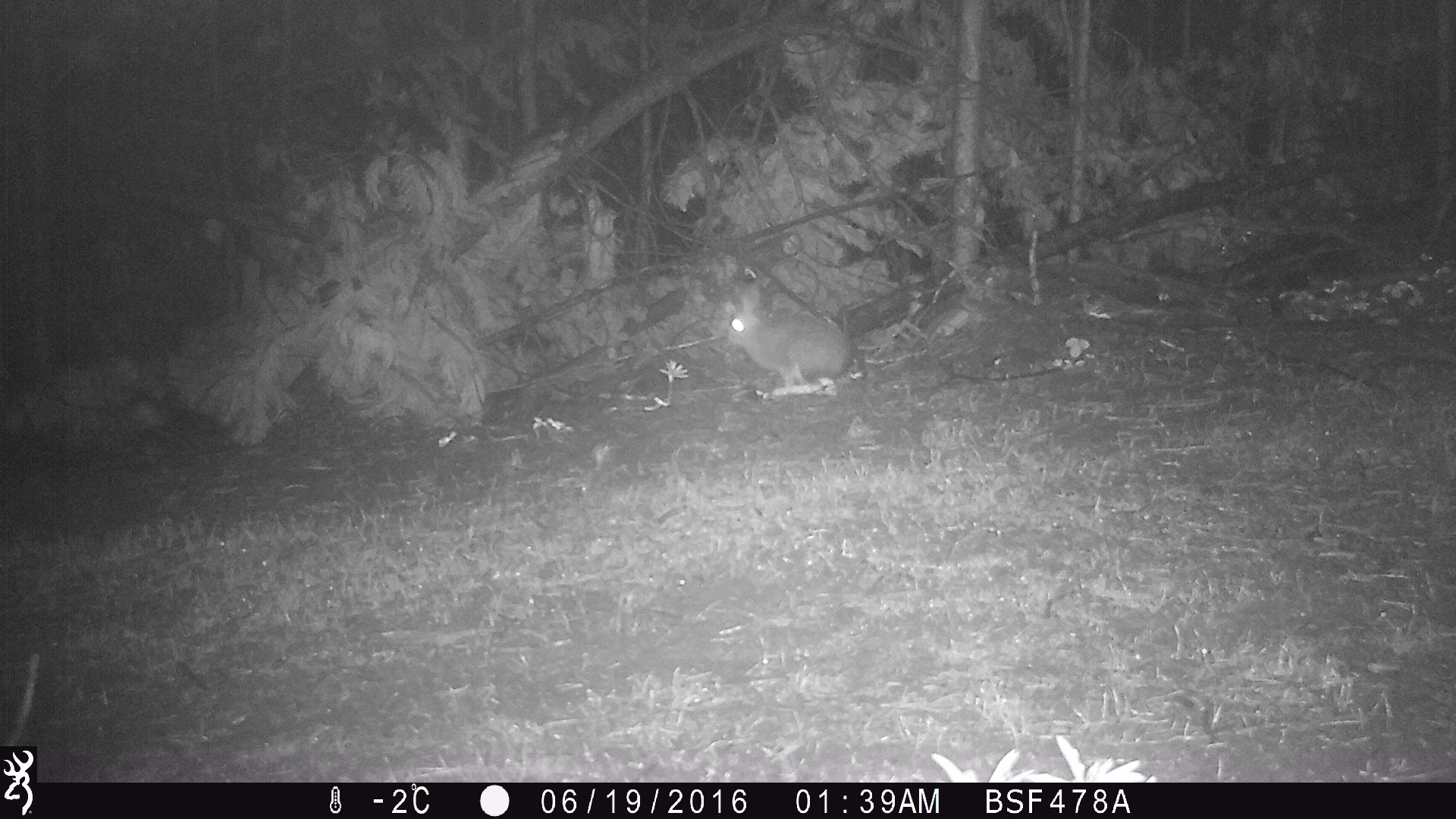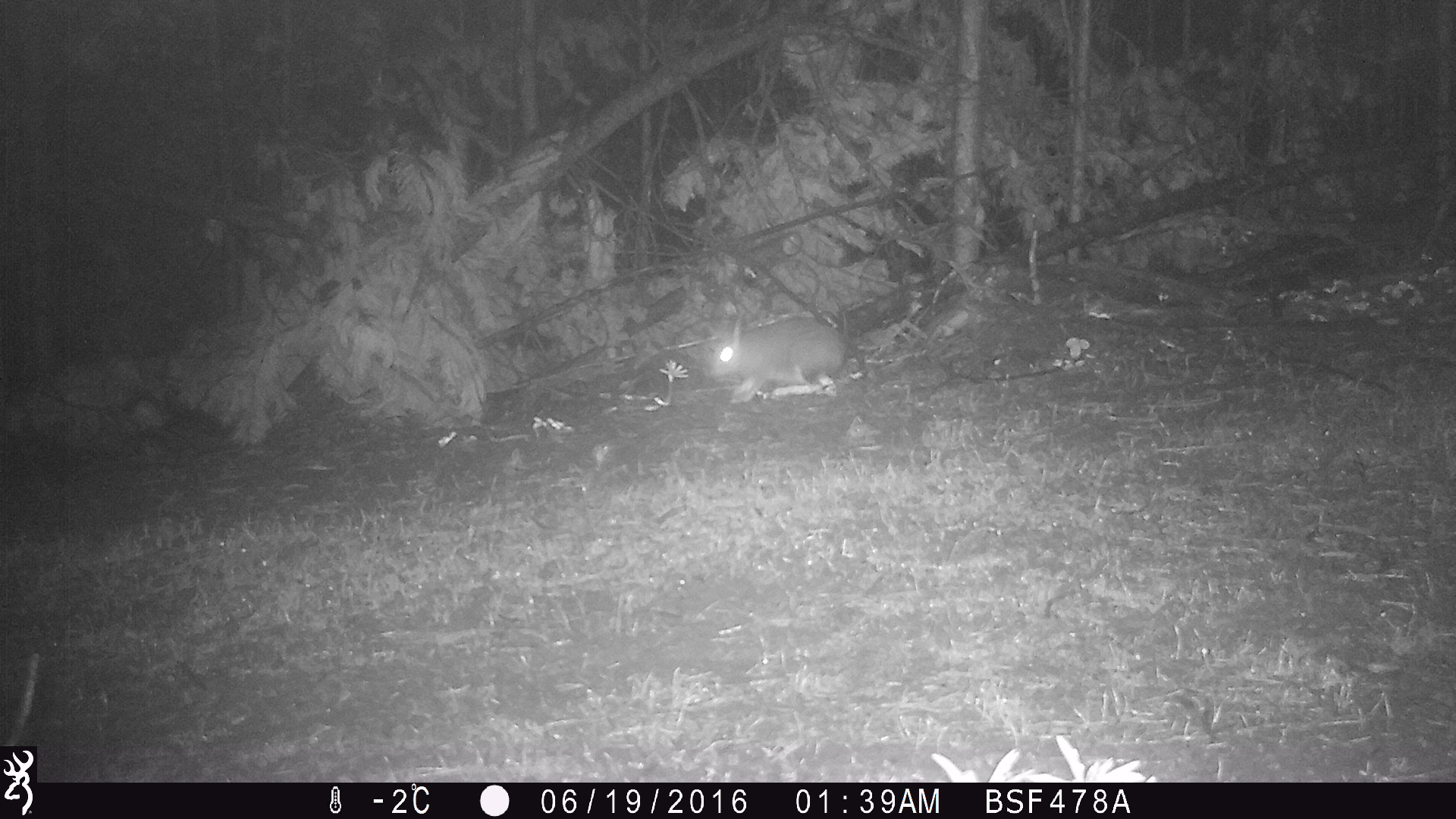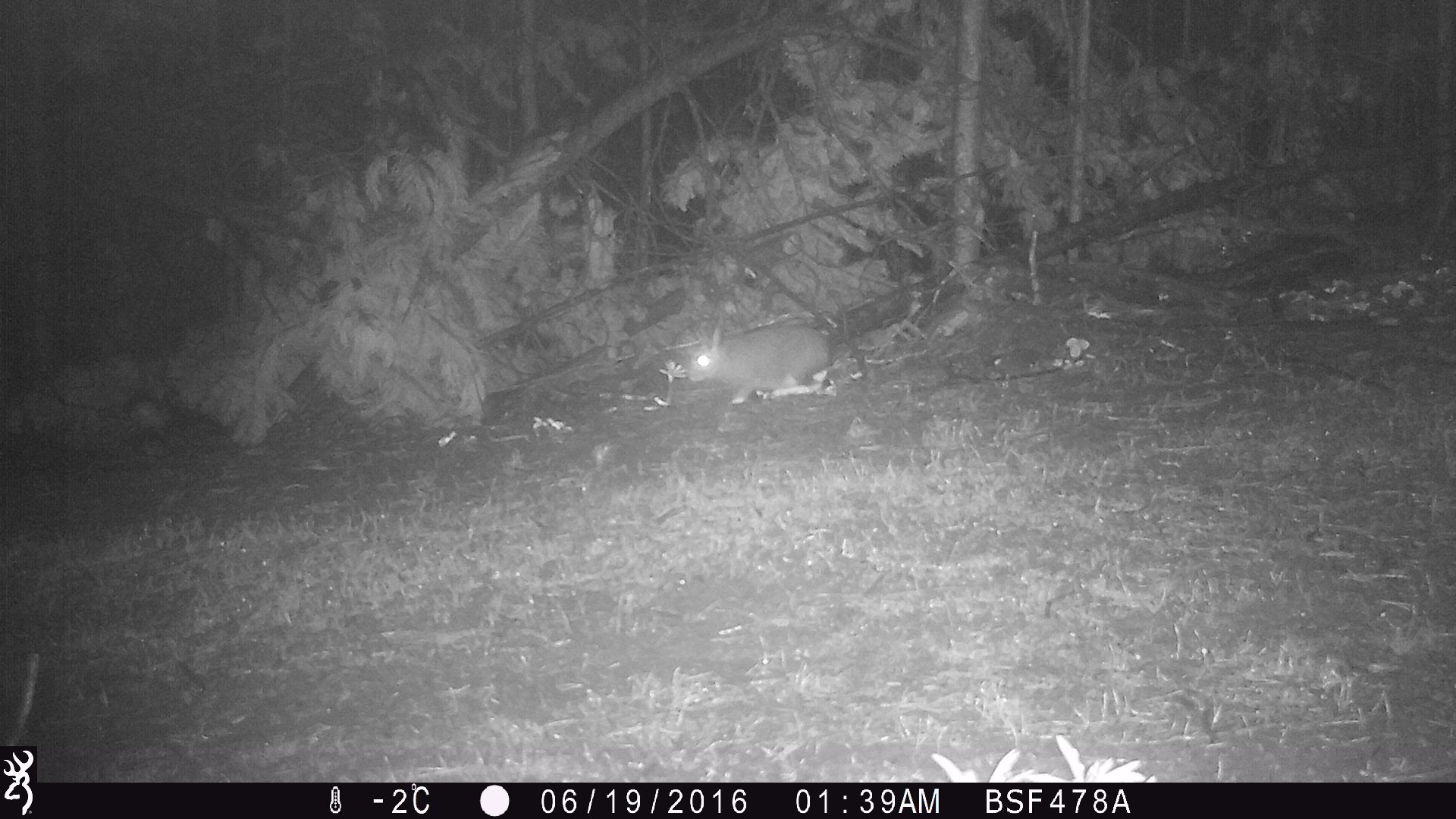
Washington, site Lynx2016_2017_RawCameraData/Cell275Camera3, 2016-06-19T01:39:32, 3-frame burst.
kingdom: Animalia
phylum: Chordata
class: Mammalia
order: Lagomorpha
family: Leporidae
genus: Lepus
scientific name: Lepus americanus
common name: snowshoe hare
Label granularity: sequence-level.